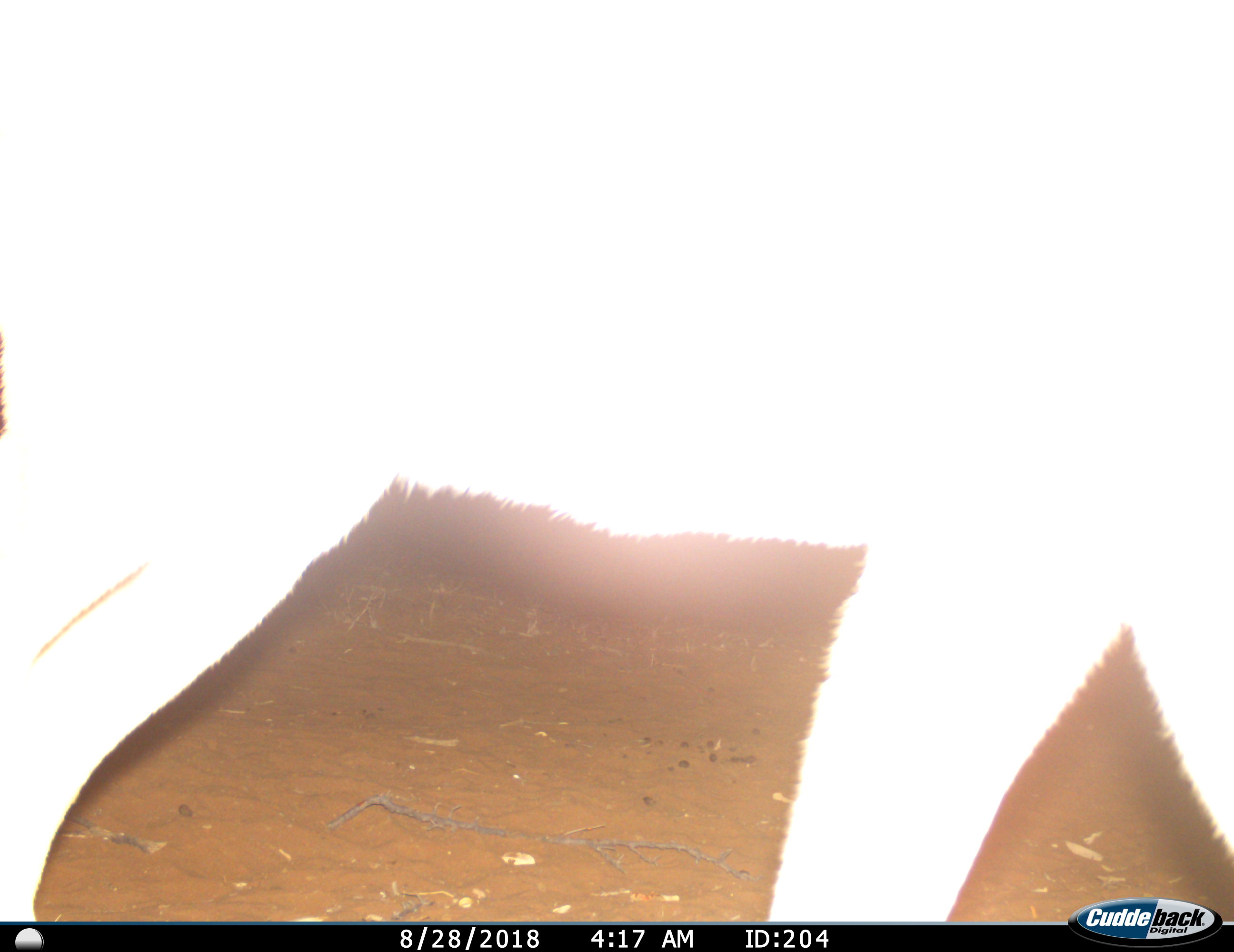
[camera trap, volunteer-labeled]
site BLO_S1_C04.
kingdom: Animalia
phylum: Chordata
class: Mammalia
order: Artiodactyla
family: Bovidae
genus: Aepyceros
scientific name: Aepyceros melampus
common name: impala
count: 1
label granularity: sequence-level